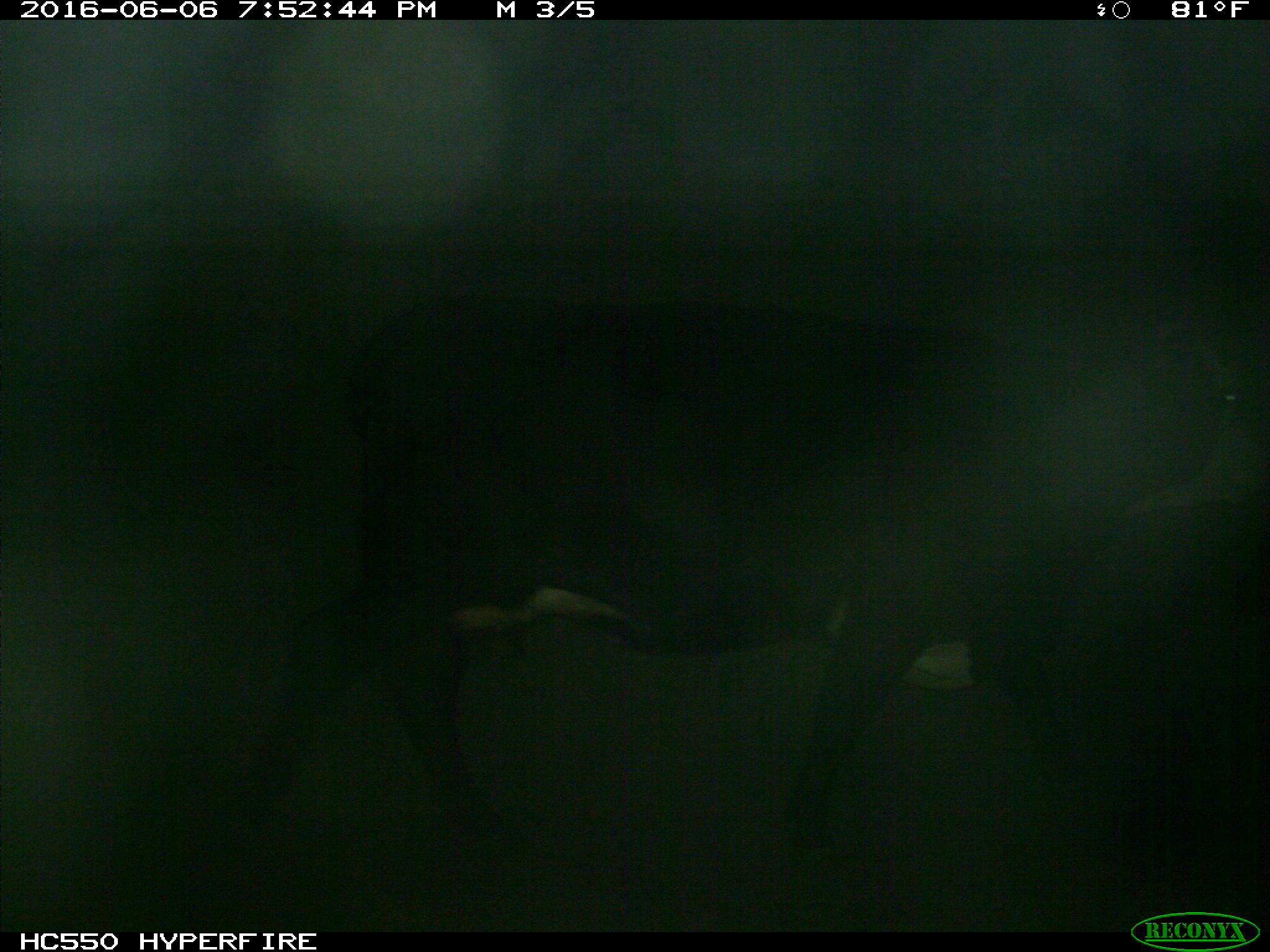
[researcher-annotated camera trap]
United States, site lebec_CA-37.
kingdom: Animalia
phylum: Chordata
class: Mammalia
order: Artiodactyla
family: Bovidae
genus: Bos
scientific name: Bos taurus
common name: domestic cow